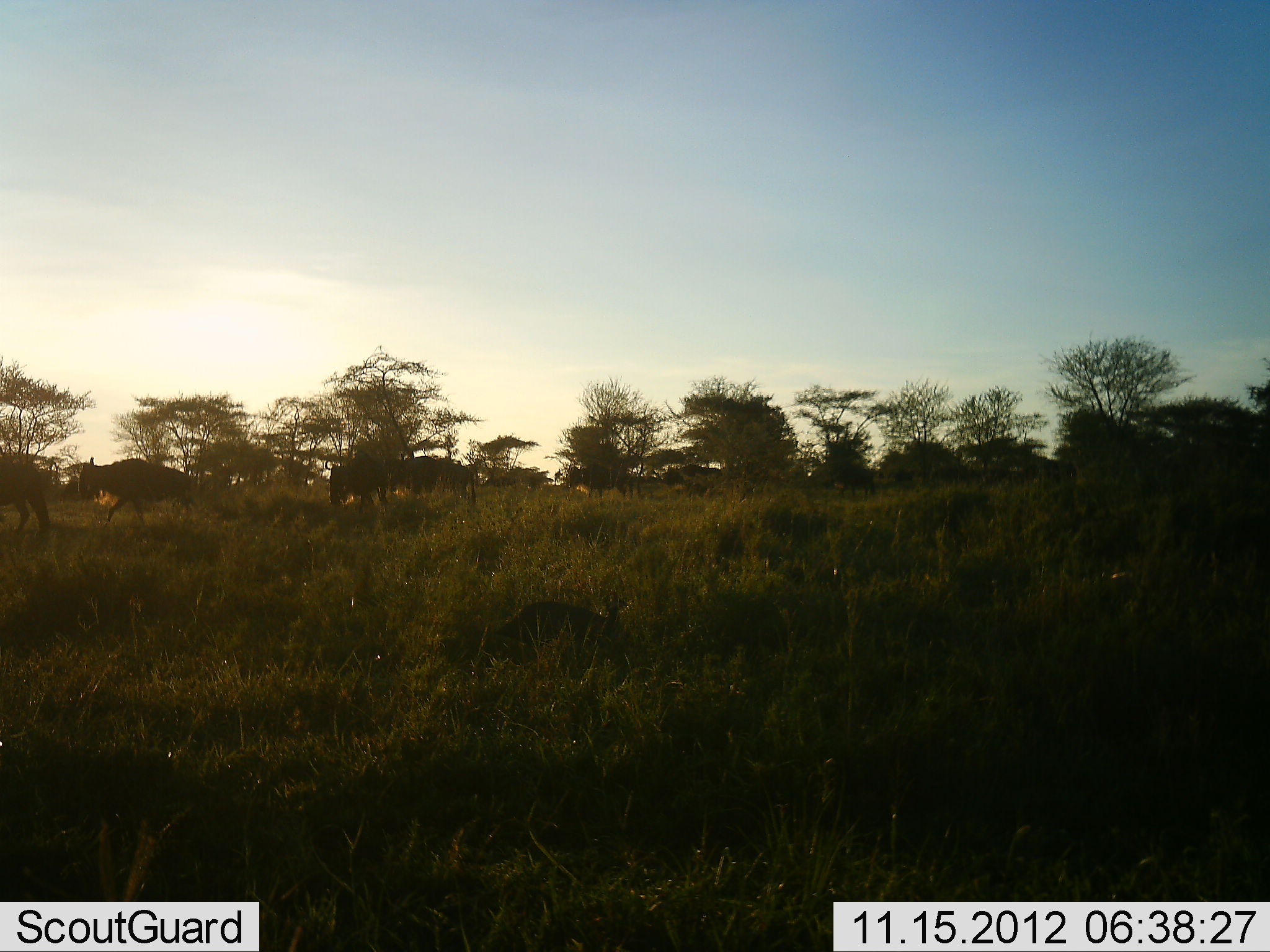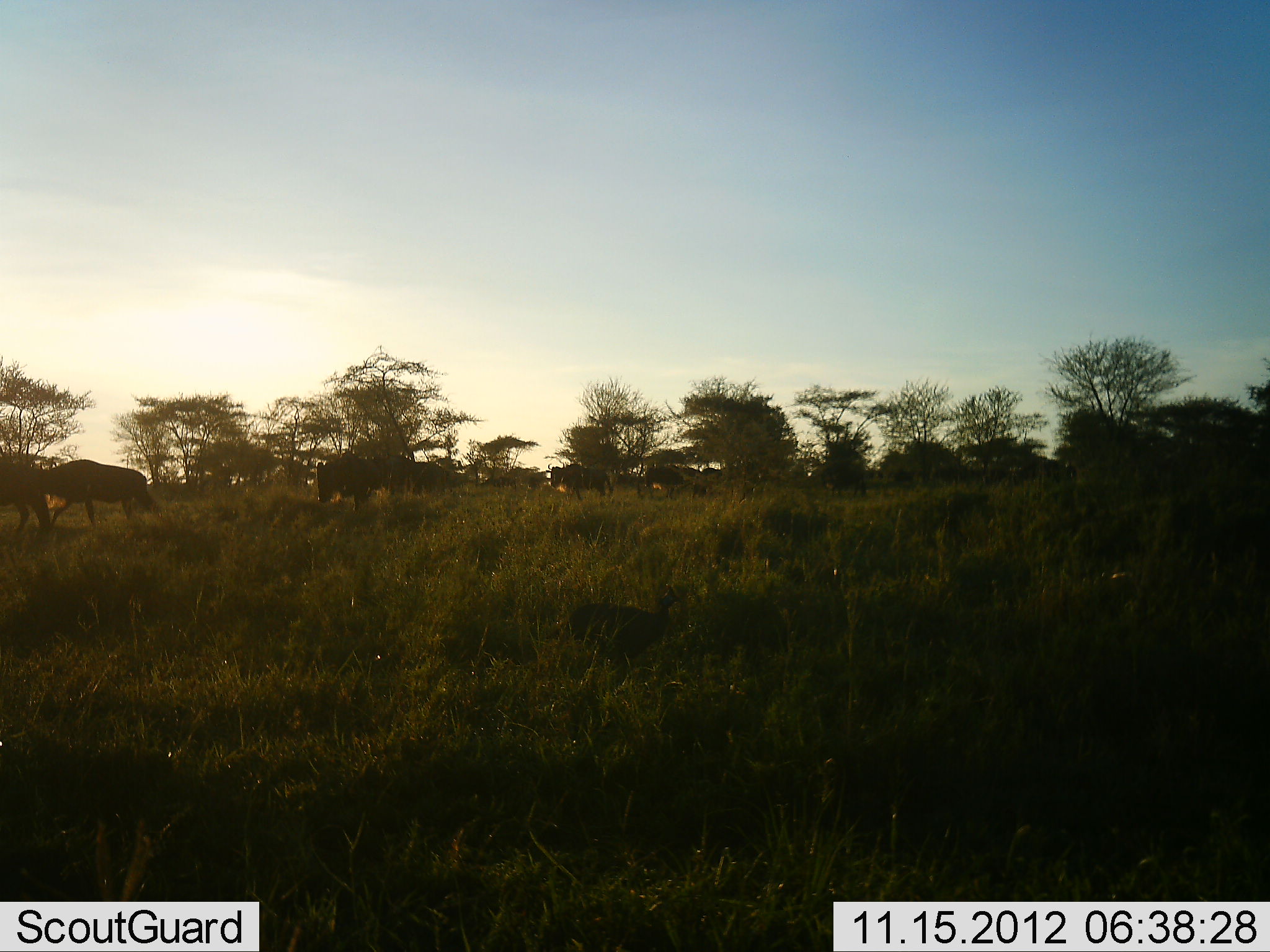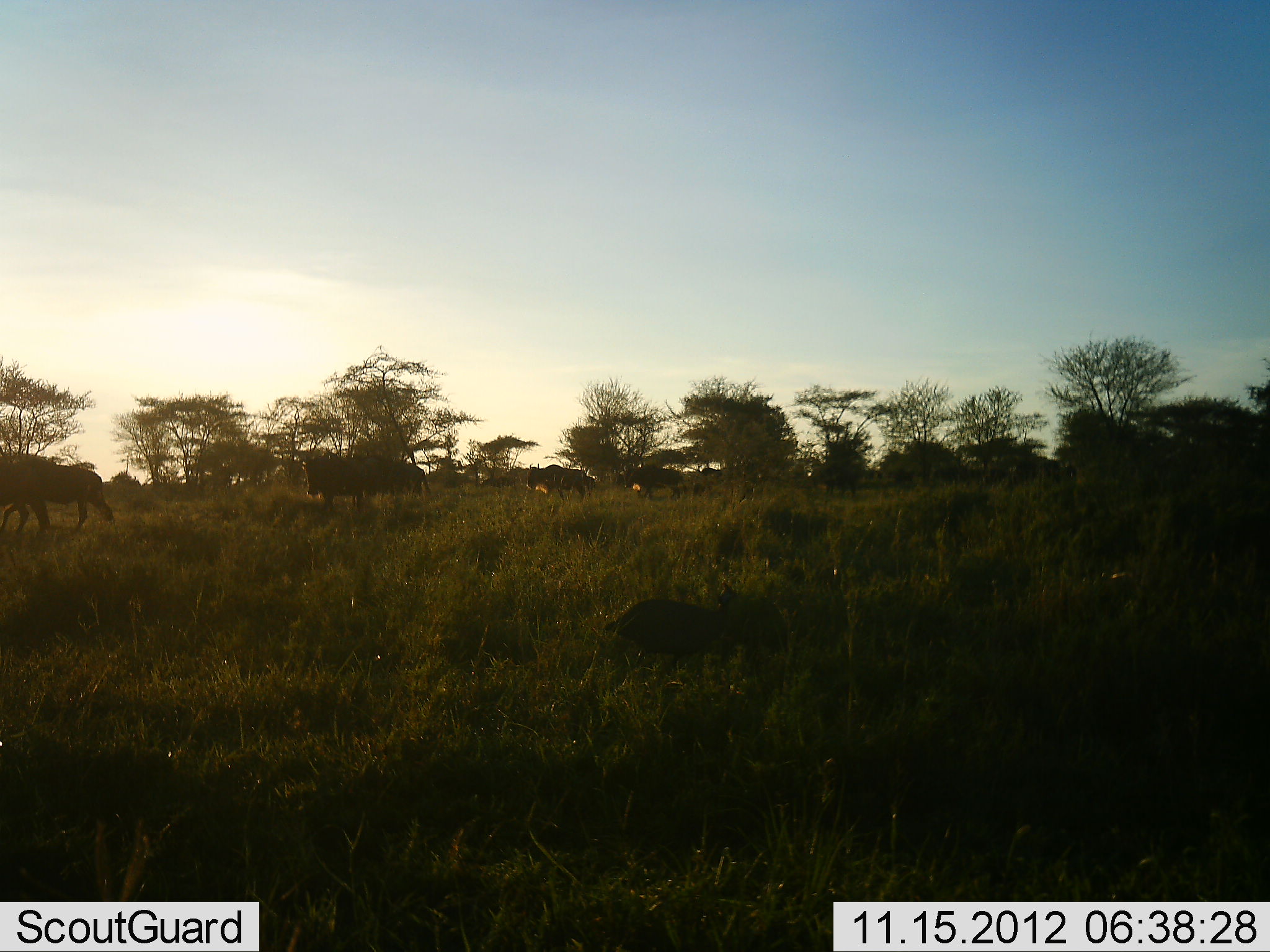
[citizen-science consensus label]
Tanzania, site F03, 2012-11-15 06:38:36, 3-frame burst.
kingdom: Animalia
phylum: Chordata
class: Aves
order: Galliformes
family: Numididae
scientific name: Numididae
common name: guinea fowl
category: guineafowl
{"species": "guineafowl (guinea fowl) (Numididae)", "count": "1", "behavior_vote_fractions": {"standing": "10%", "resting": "0%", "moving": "100%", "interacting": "0%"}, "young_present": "0%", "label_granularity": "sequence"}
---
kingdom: Animalia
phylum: Chordata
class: Mammalia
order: Artiodactyla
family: Bovidae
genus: Connochaetes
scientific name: Connochaetes taurinus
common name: blue wildebeest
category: wildebeest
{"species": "wildebeest (blue wildebeest) (Connochaetes taurinus)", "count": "9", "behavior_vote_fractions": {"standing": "21%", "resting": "0%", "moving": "100%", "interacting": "0%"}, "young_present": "0%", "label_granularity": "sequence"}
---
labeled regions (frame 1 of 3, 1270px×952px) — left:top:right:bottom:
animal: 494:590:628:674; 78:456:200:533; 0:451:51:534; 324:451:388:511; 568:463:634:502; 425:455:476:504; 386:456:439:500; 666:465:722:498; 479:464:526:498; 835:464:876:498; 517:468:555:499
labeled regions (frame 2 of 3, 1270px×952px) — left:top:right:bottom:
animal: 551:586:681:675; 39:459:158:523; 316:450:389:512; 0:461:49:531; 385:455:445:507; 548:462:614:504; 645:464:701:504; 825:469:869:498; 491:474:522:492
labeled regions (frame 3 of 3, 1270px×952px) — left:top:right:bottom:
animal: 605:582:740:671; 305:450:375:513; 46:465:114:529; 0:457:50:534; 371:457:431:509; 527:462:596:504; 628:465:684:501; 825:469:859:498; 700:466:727:485; 490:472:519:489; 478:475:491:488